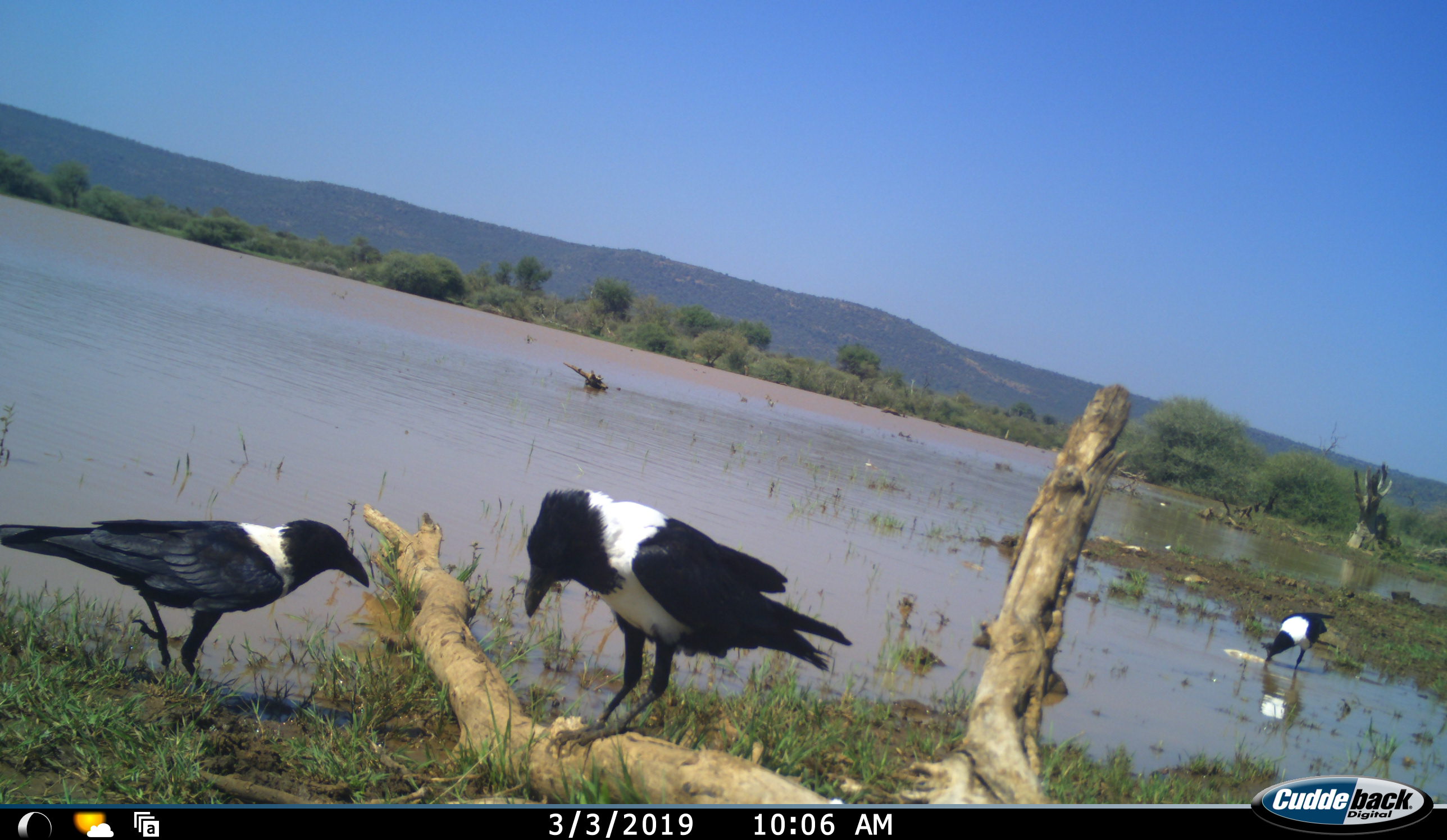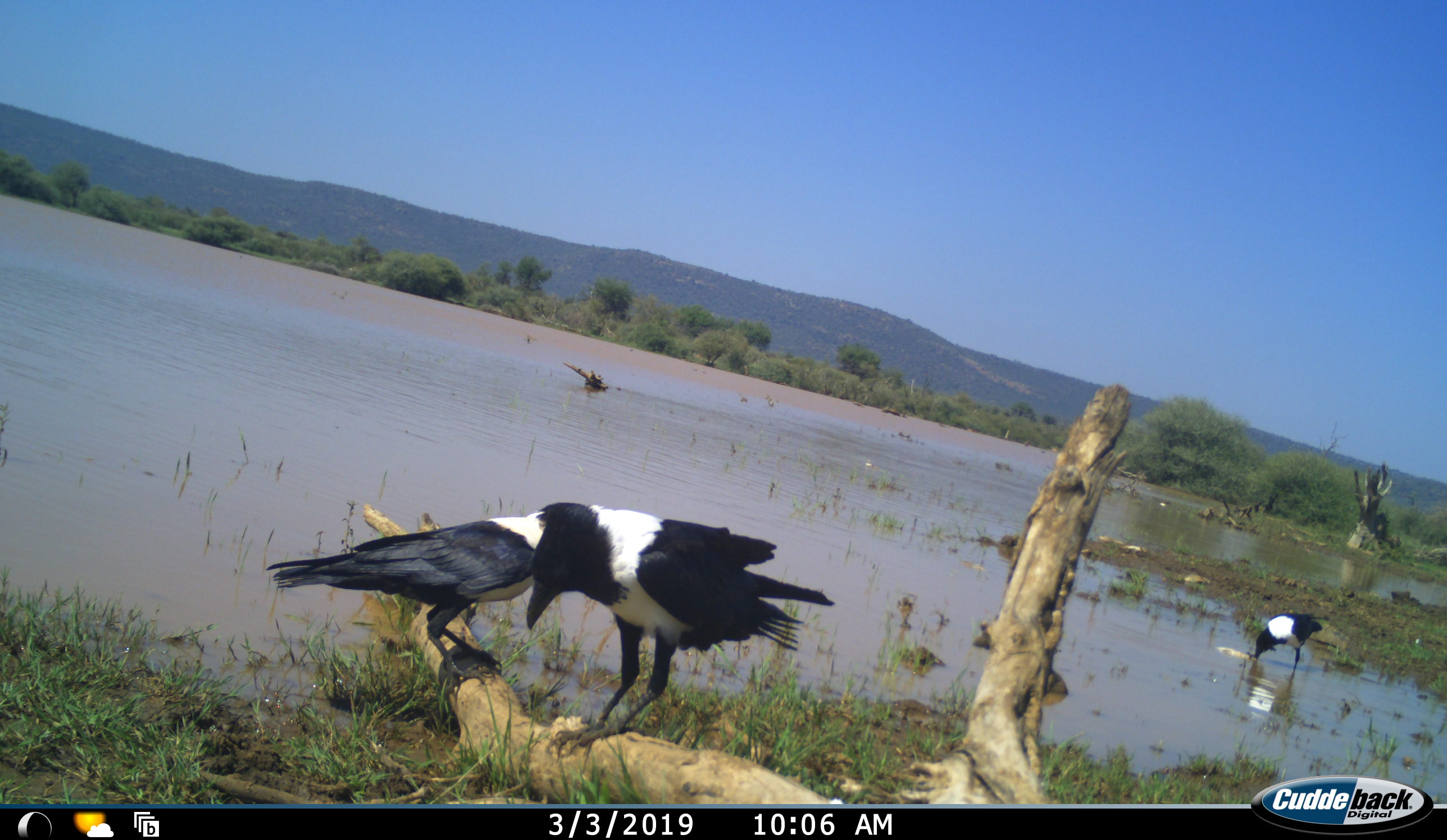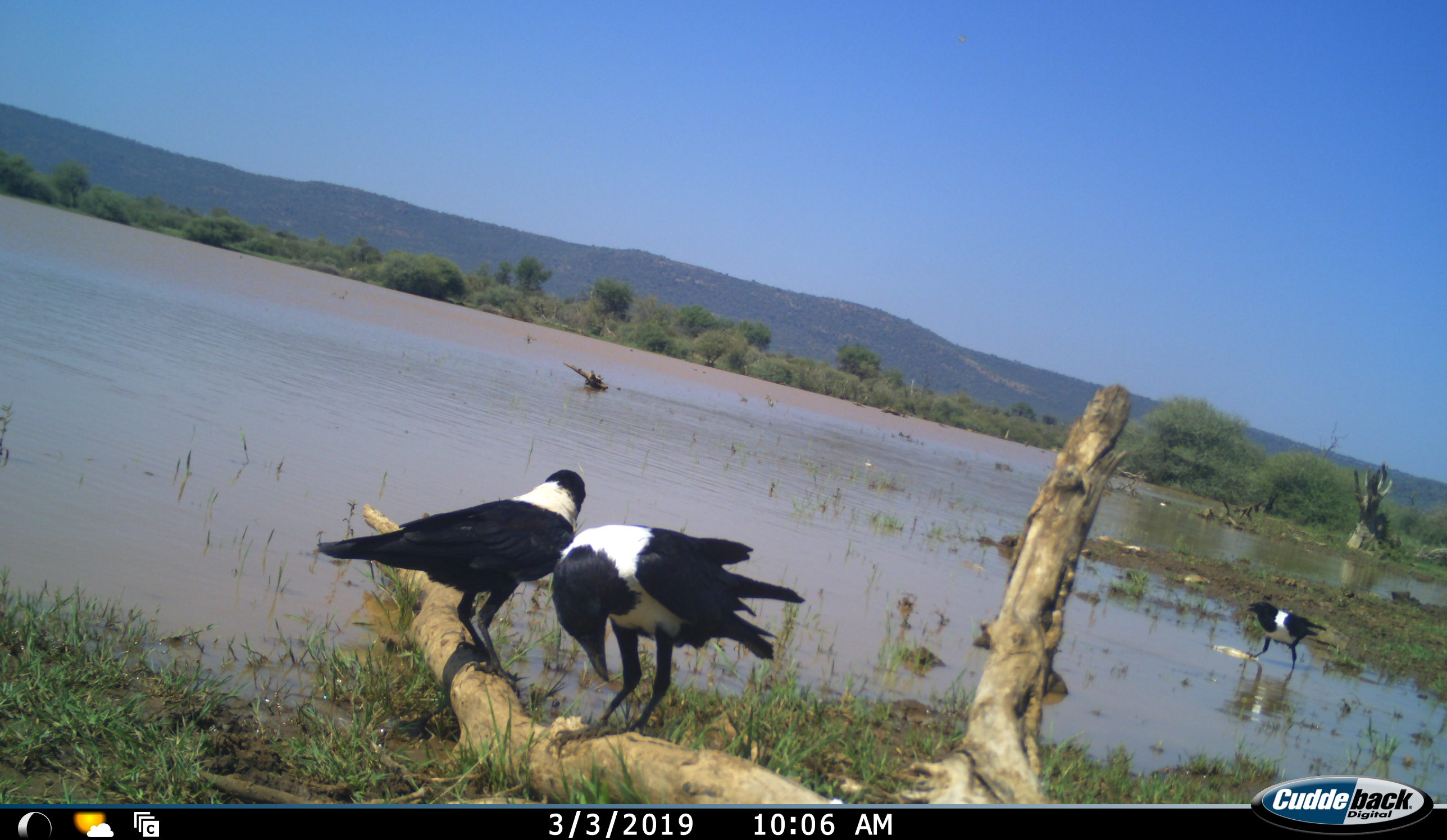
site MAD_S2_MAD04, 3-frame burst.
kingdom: Animalia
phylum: Chordata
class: Aves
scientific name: Aves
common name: bird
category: birdother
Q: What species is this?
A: Birdother (bird) (Aves).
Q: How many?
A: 3.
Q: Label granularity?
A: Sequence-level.